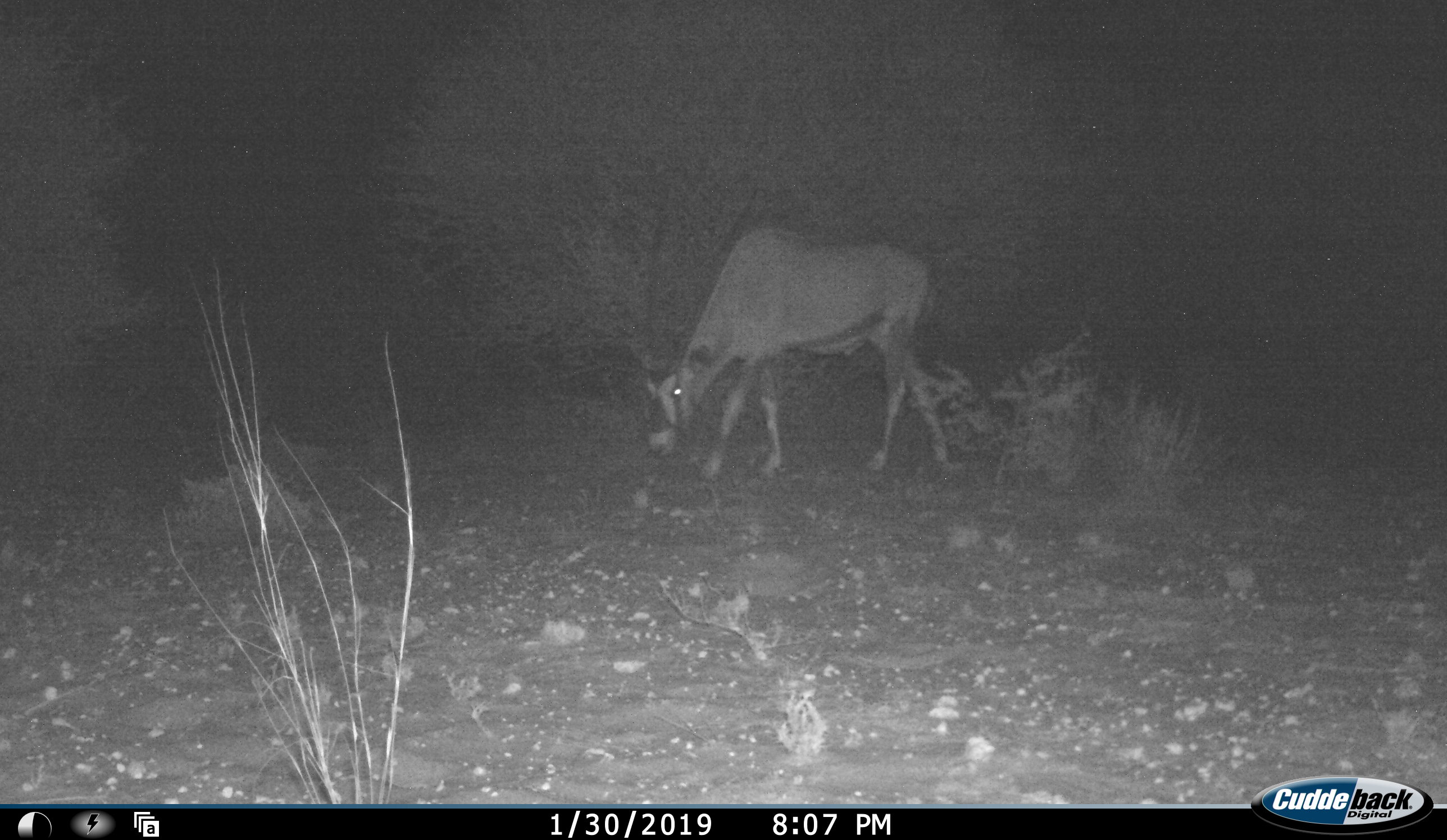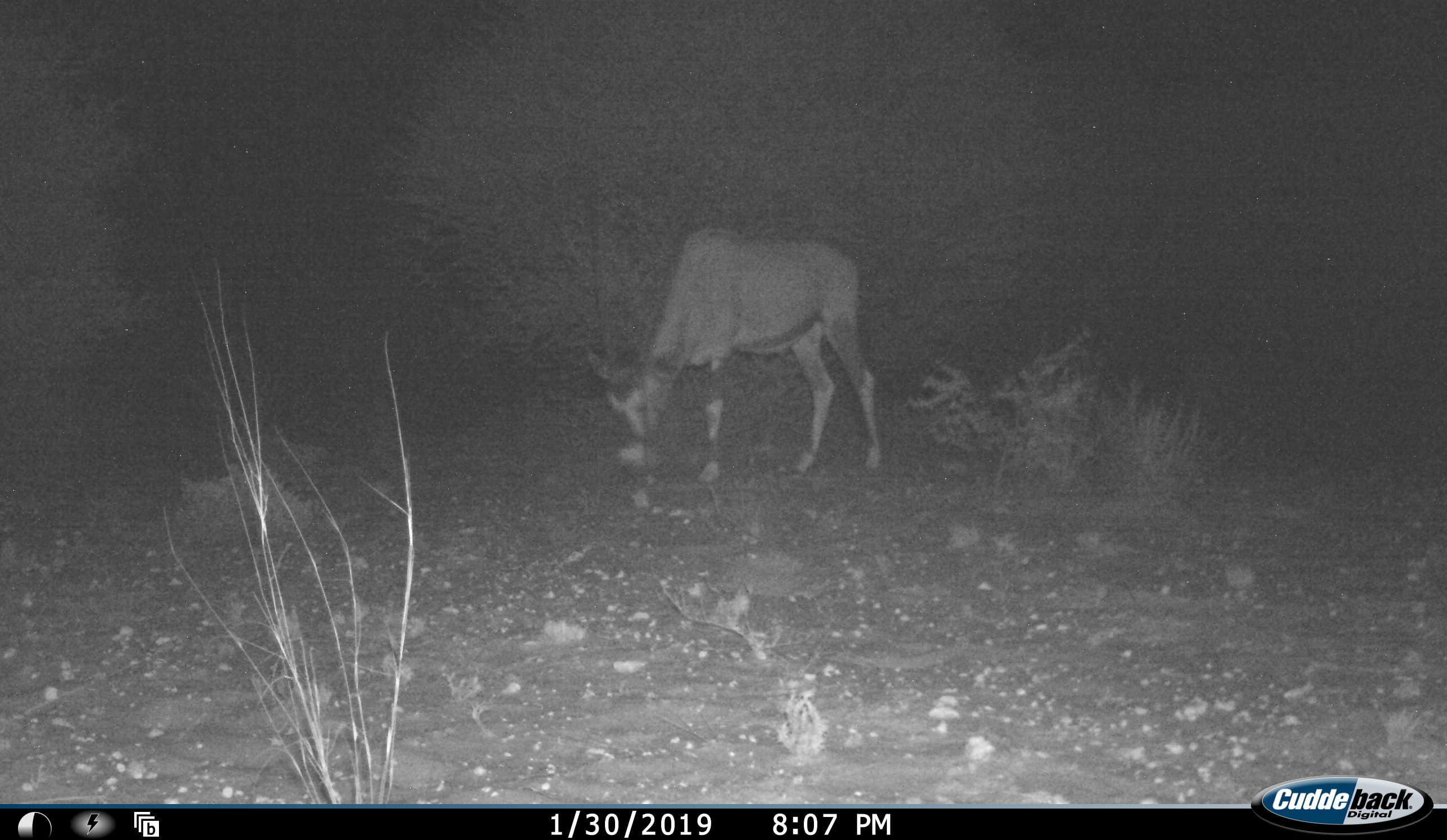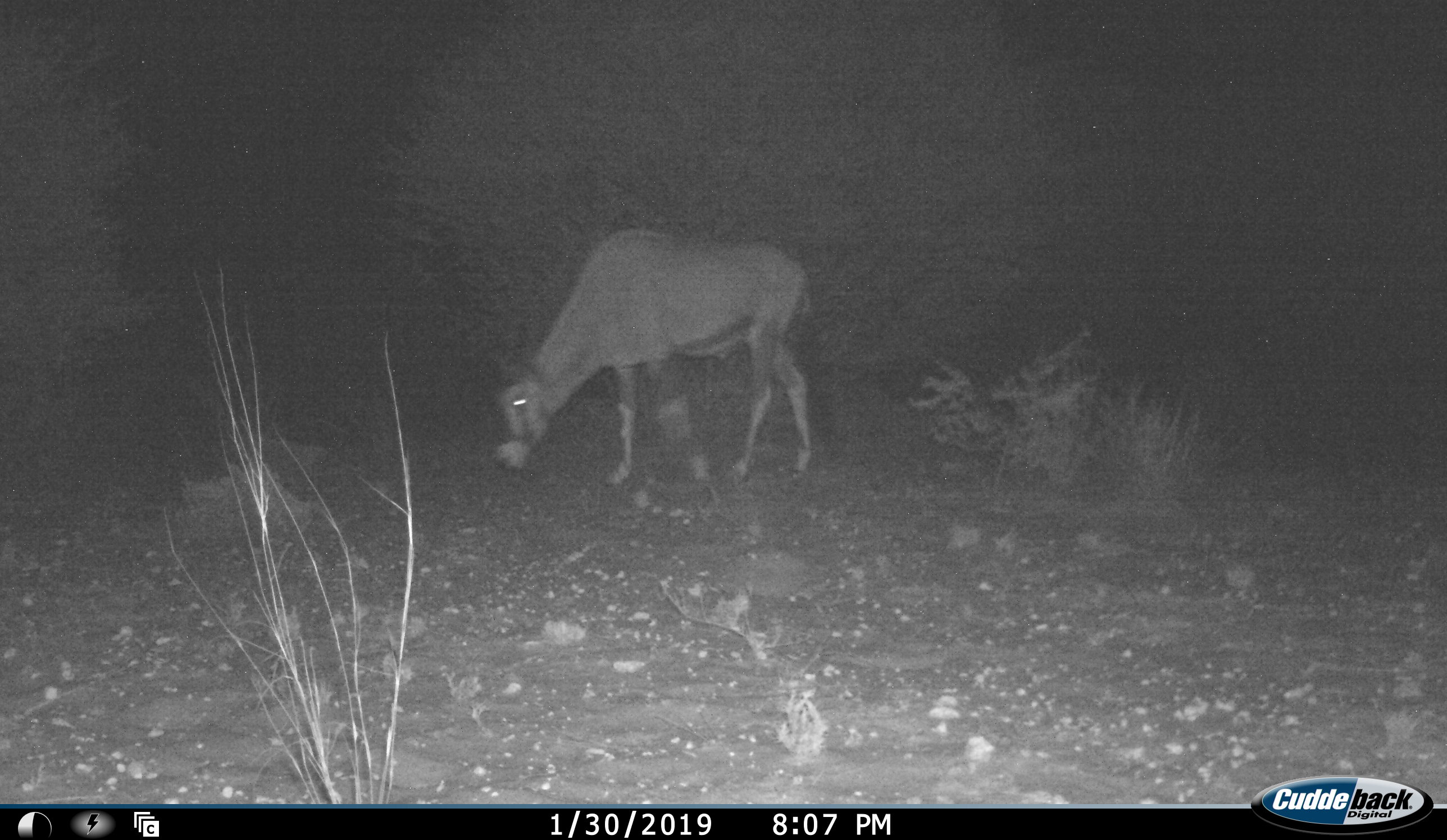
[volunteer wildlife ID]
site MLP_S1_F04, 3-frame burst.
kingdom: Animalia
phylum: Chordata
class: Mammalia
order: Artiodactyla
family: Bovidae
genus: Oryx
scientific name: Oryx gazella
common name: gemsbok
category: oryx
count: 1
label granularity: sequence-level